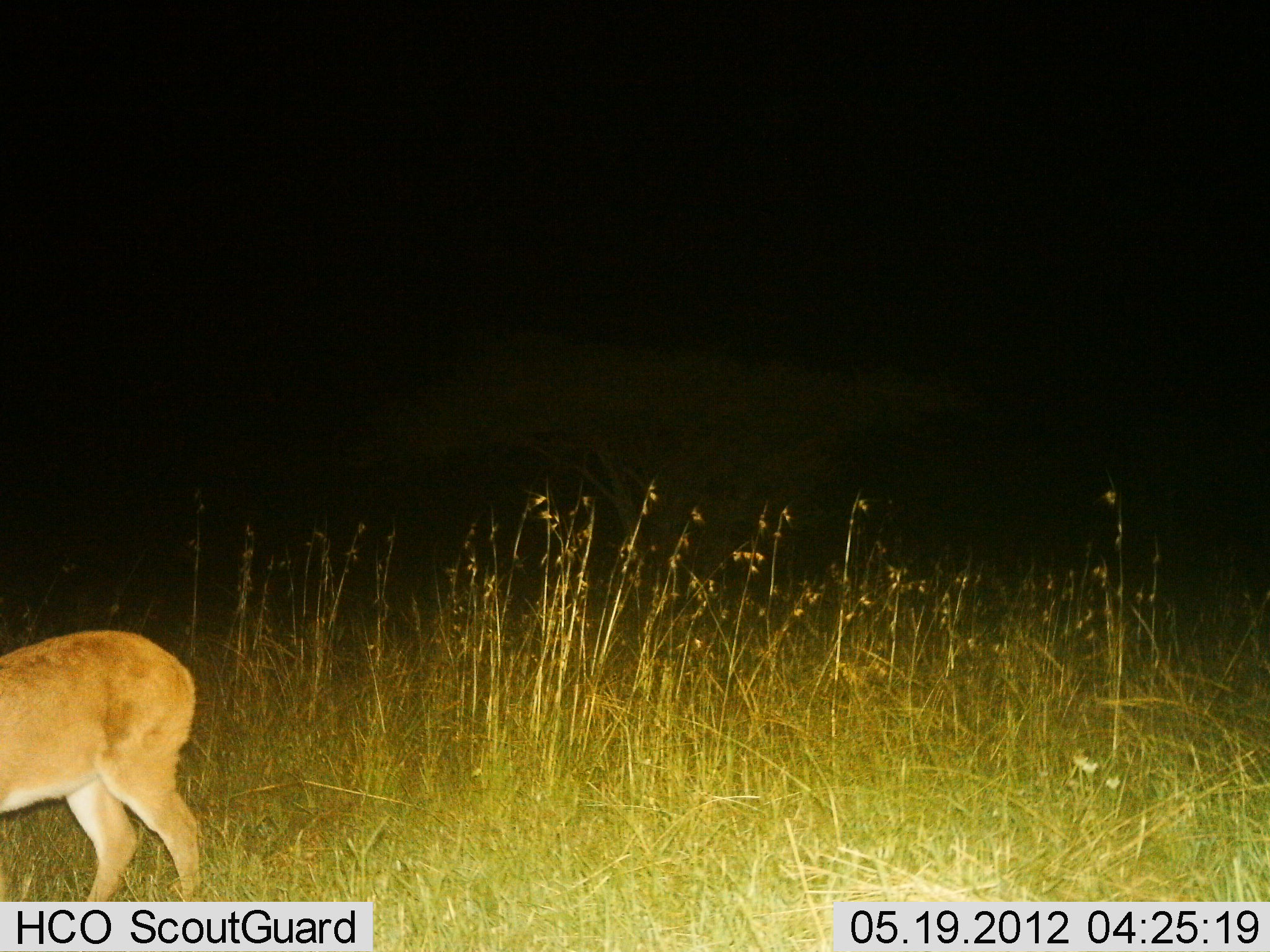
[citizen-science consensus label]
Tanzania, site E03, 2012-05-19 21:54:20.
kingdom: Animalia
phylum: Chordata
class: Mammalia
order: Artiodactyla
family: Bovidae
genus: Redunca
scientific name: Redunca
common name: reedbuck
Reedbuck (Redunca), count 1. Behavior (volunteer vote fractions): standing 90%, resting 0%, moving 10%, interacting 0%. Young present (vote fraction): 0%. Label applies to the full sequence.